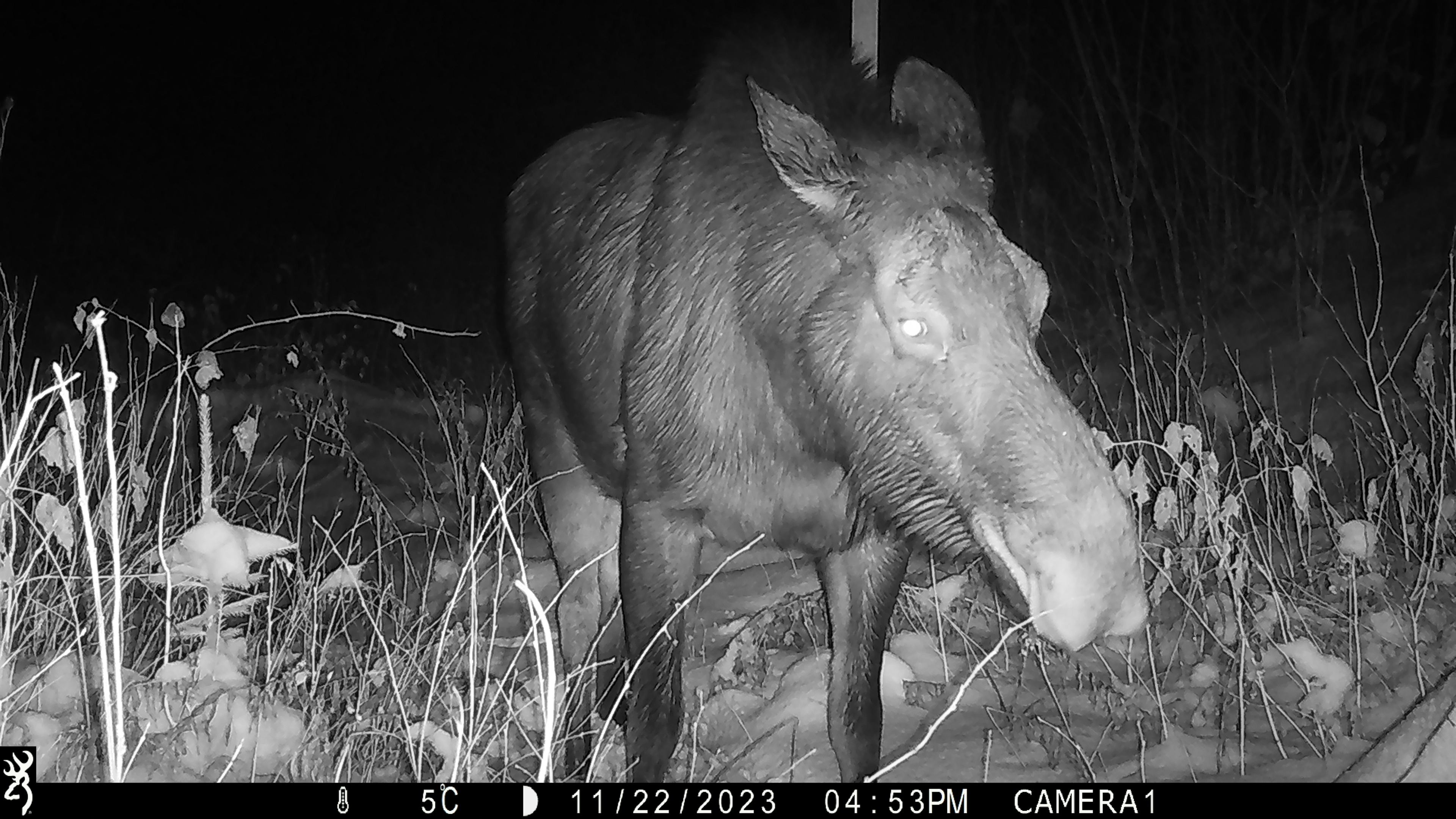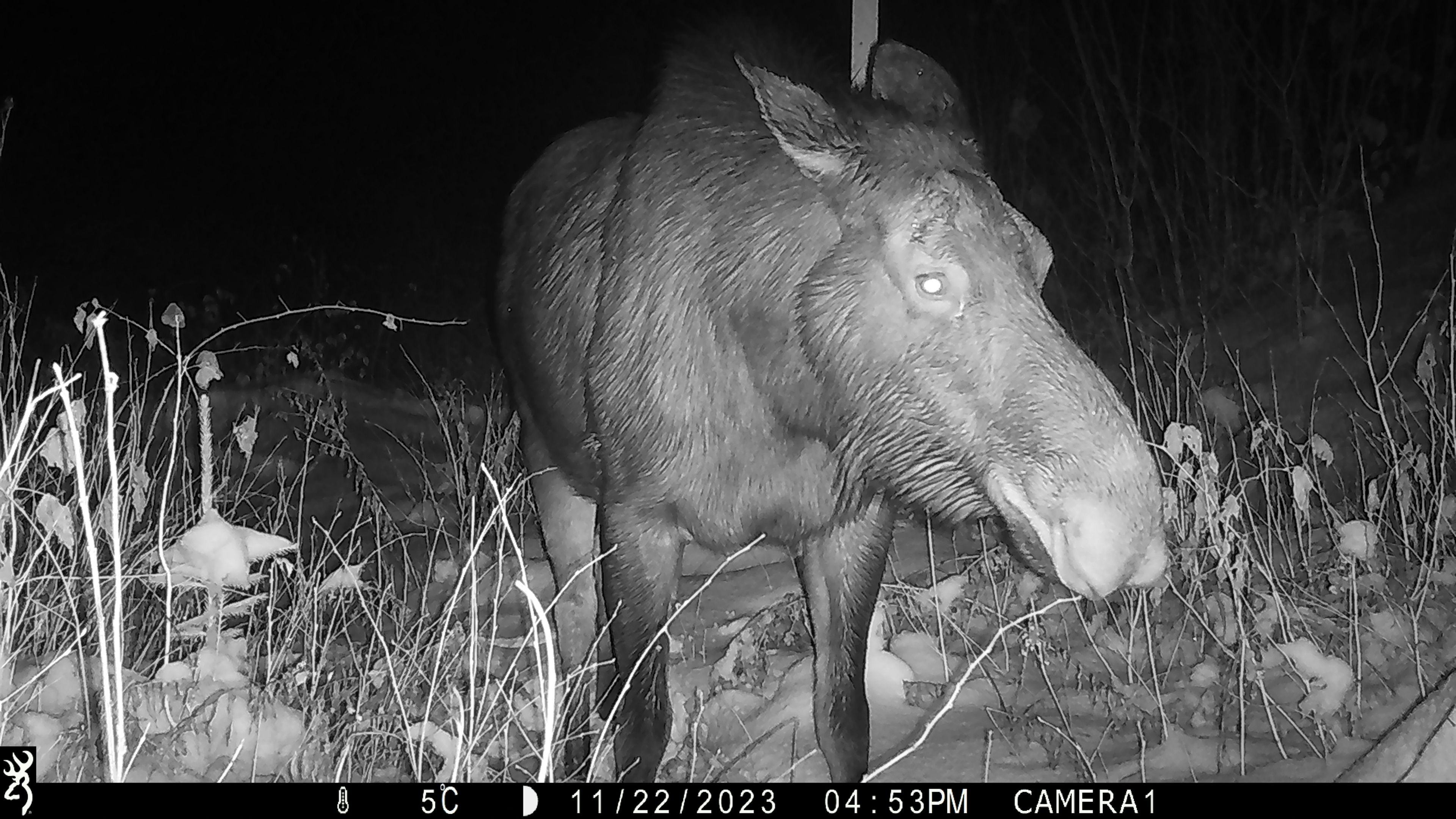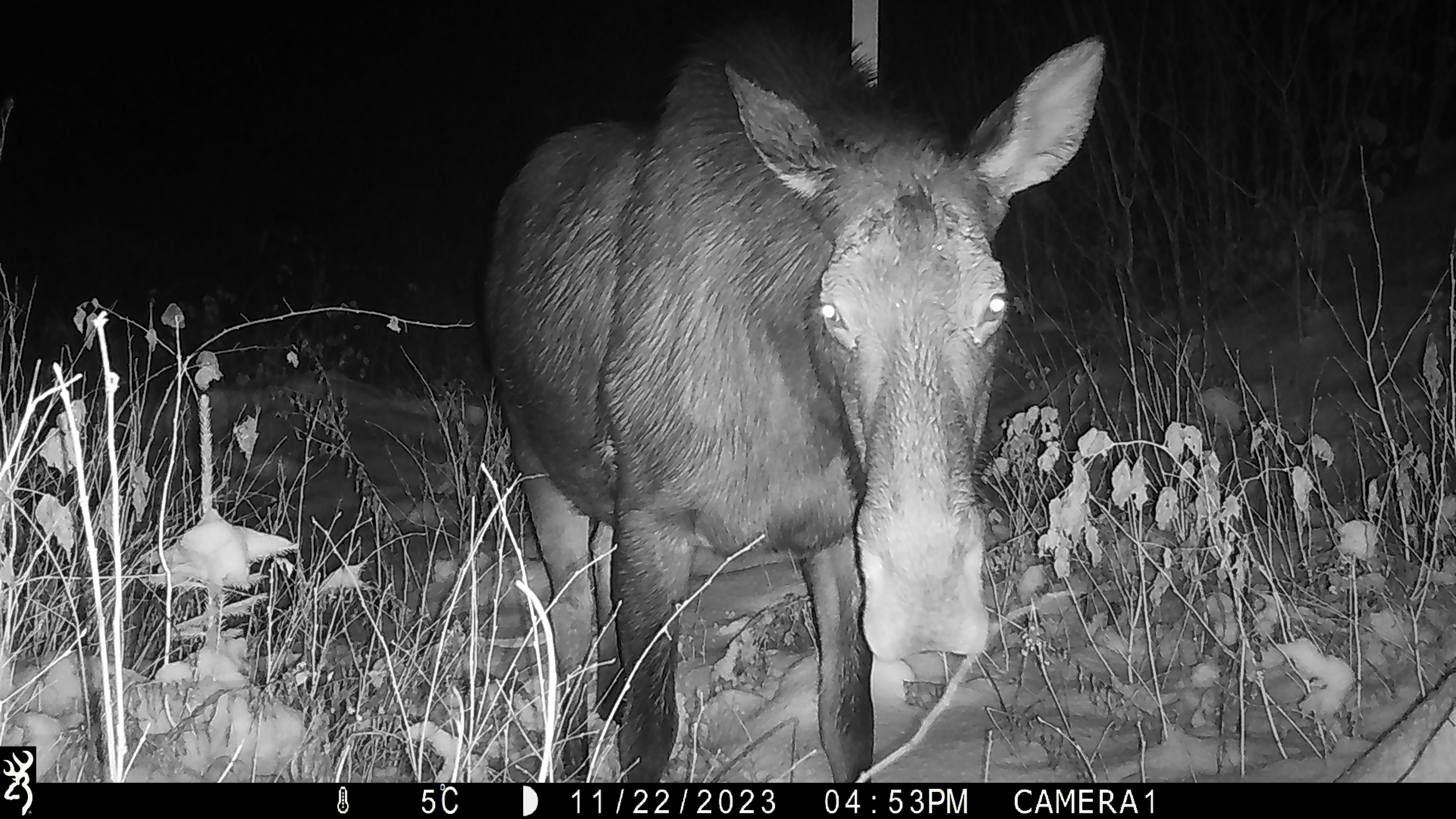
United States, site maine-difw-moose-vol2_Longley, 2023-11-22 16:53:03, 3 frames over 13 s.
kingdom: Animalia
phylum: Chordata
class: Mammalia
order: Artiodactyla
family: Cervidae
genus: Alces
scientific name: Alces alces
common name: moose